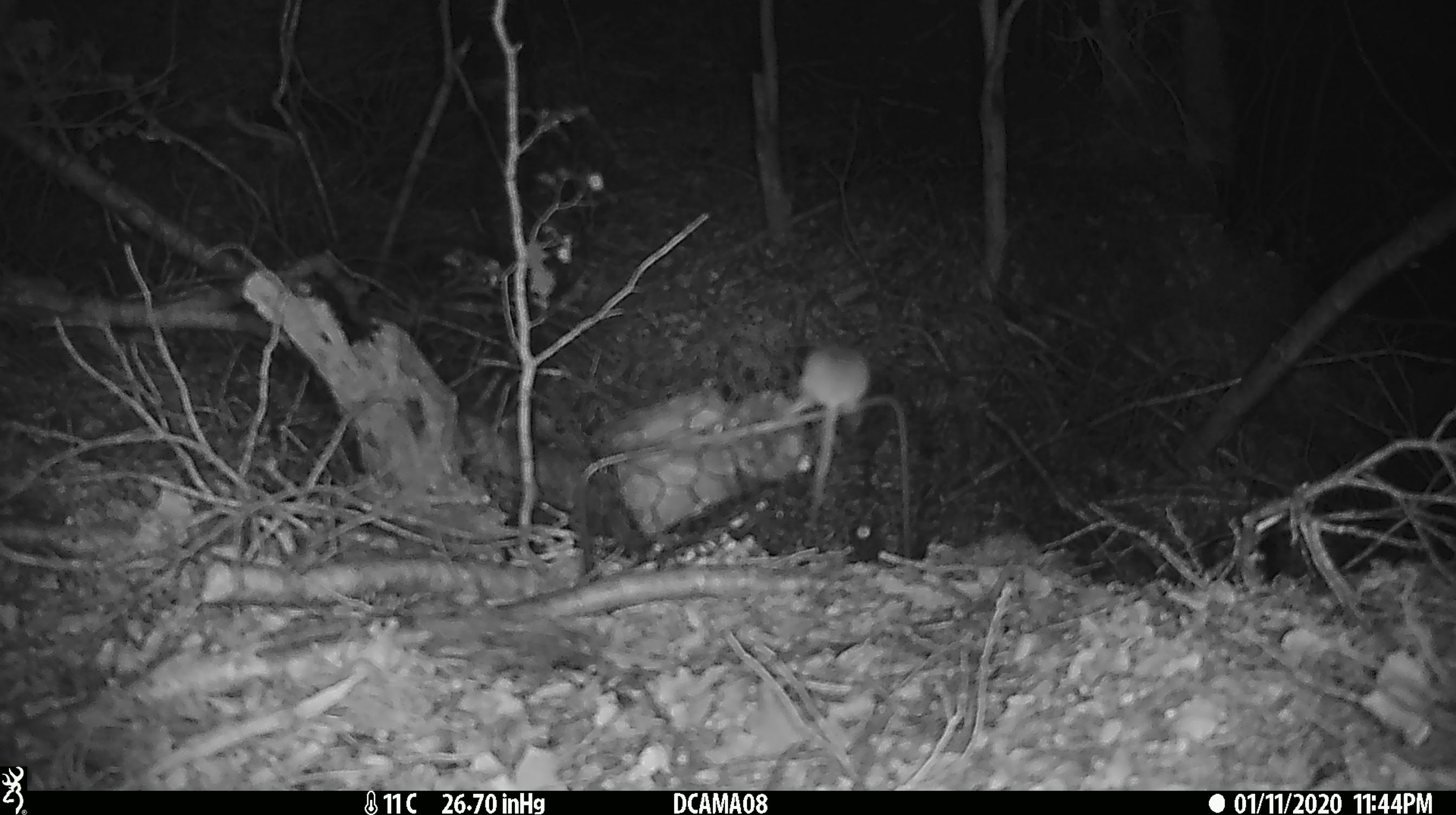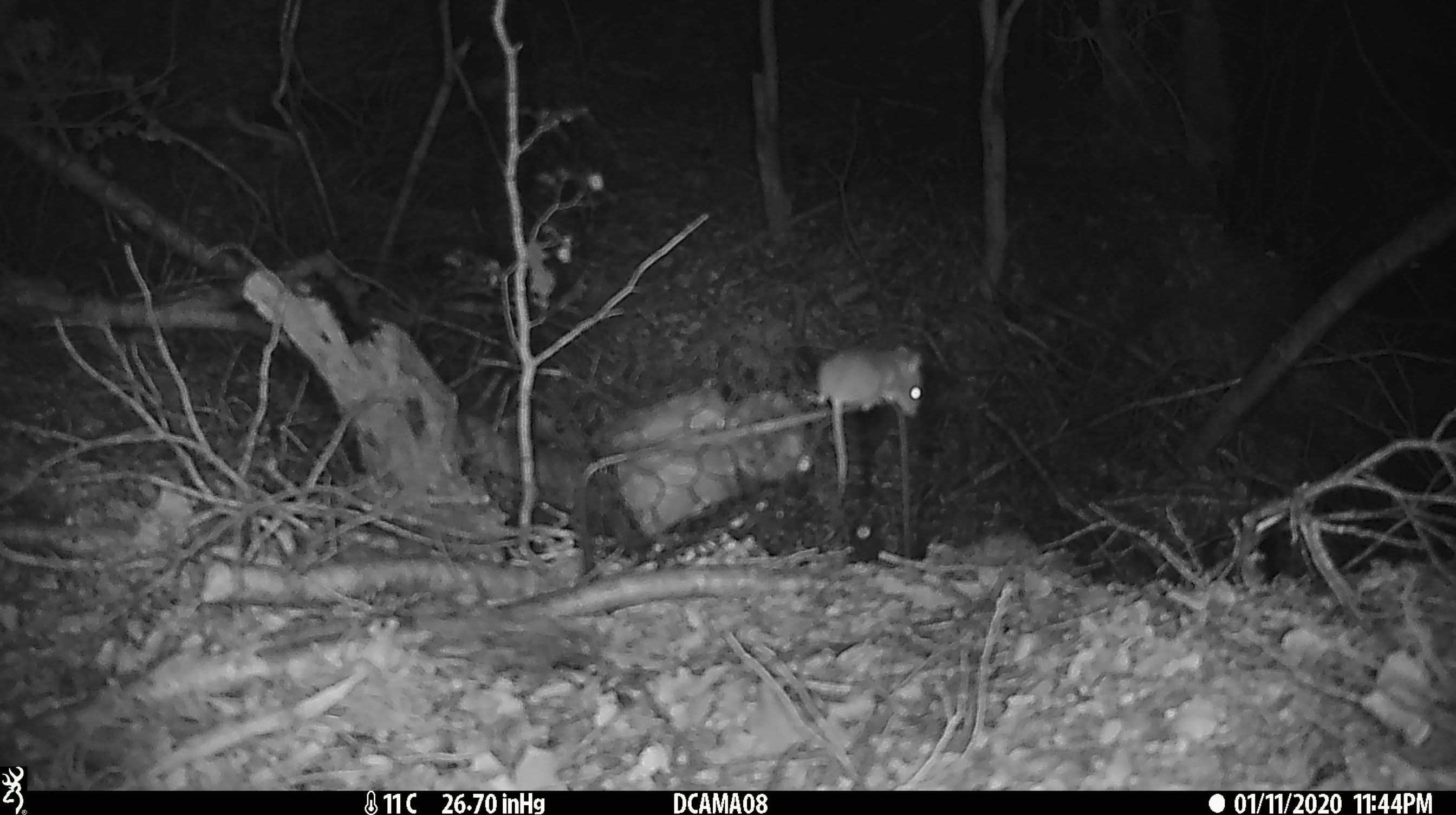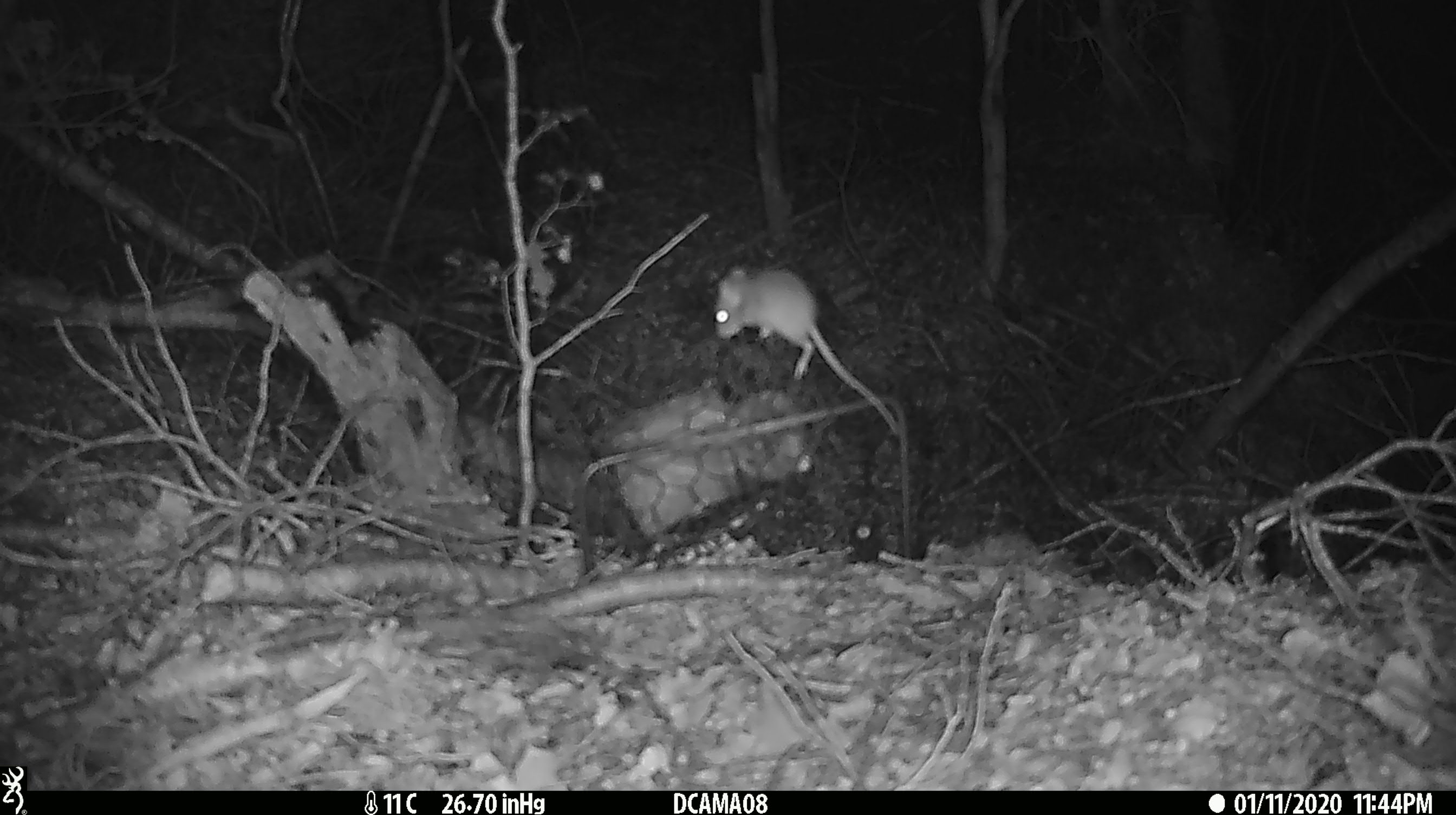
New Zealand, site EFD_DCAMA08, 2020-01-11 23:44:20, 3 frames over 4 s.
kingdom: Animalia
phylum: Chordata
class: Mammalia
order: Rodentia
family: Muridae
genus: Mus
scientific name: Mus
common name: mouse